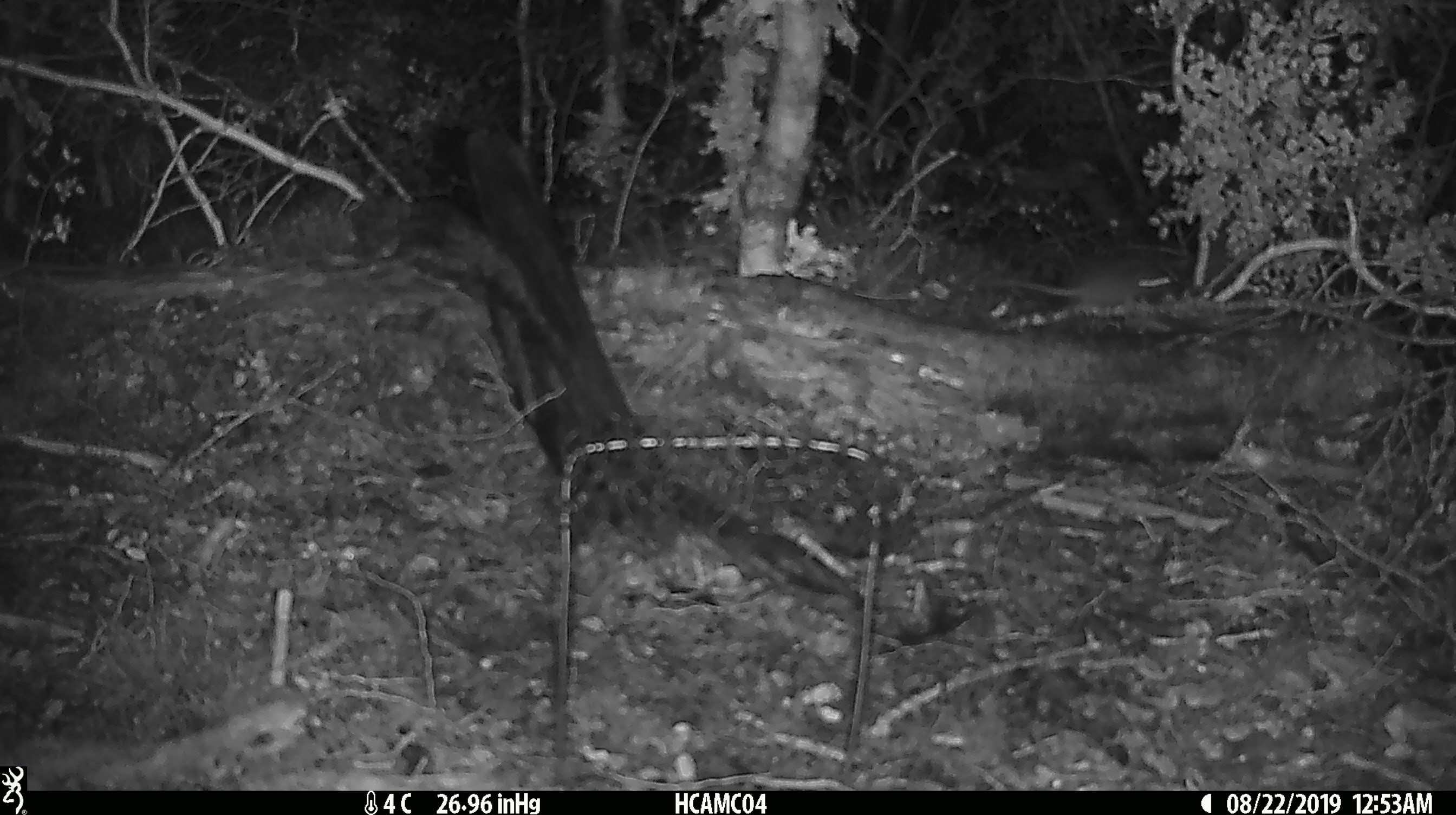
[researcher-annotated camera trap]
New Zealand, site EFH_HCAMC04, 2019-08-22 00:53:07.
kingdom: Animalia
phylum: Chordata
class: Mammalia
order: Rodentia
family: Muridae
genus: Mus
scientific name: Mus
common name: mouse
Mouse (Mus).